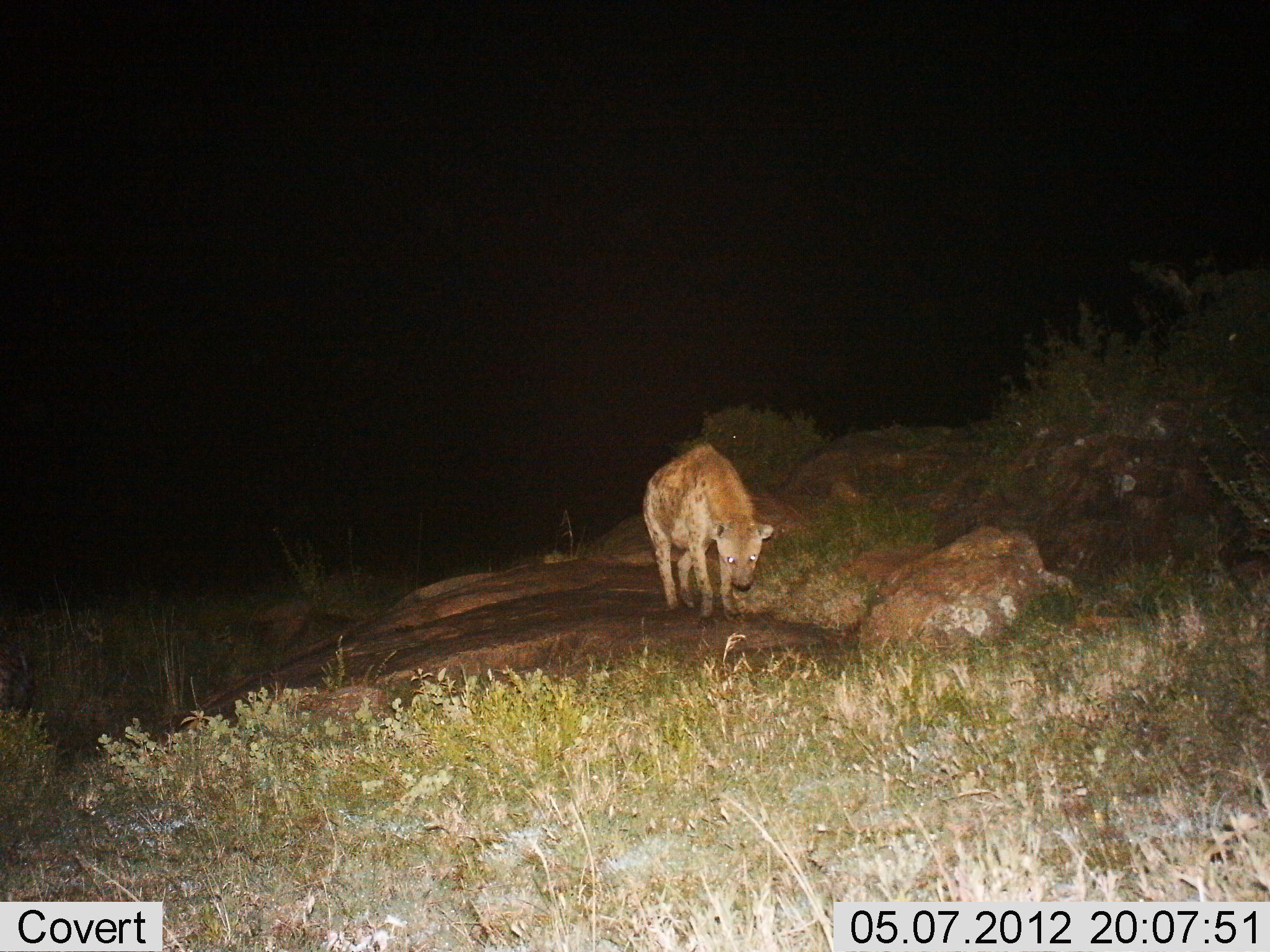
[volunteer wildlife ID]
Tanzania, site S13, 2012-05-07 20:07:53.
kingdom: Animalia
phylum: Chordata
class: Mammalia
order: Carnivora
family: Hyaenidae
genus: Crocuta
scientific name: Crocuta crocuta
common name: spotted hyena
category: hyenaspotted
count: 1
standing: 60%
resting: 0%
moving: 40%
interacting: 0%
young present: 0%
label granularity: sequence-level